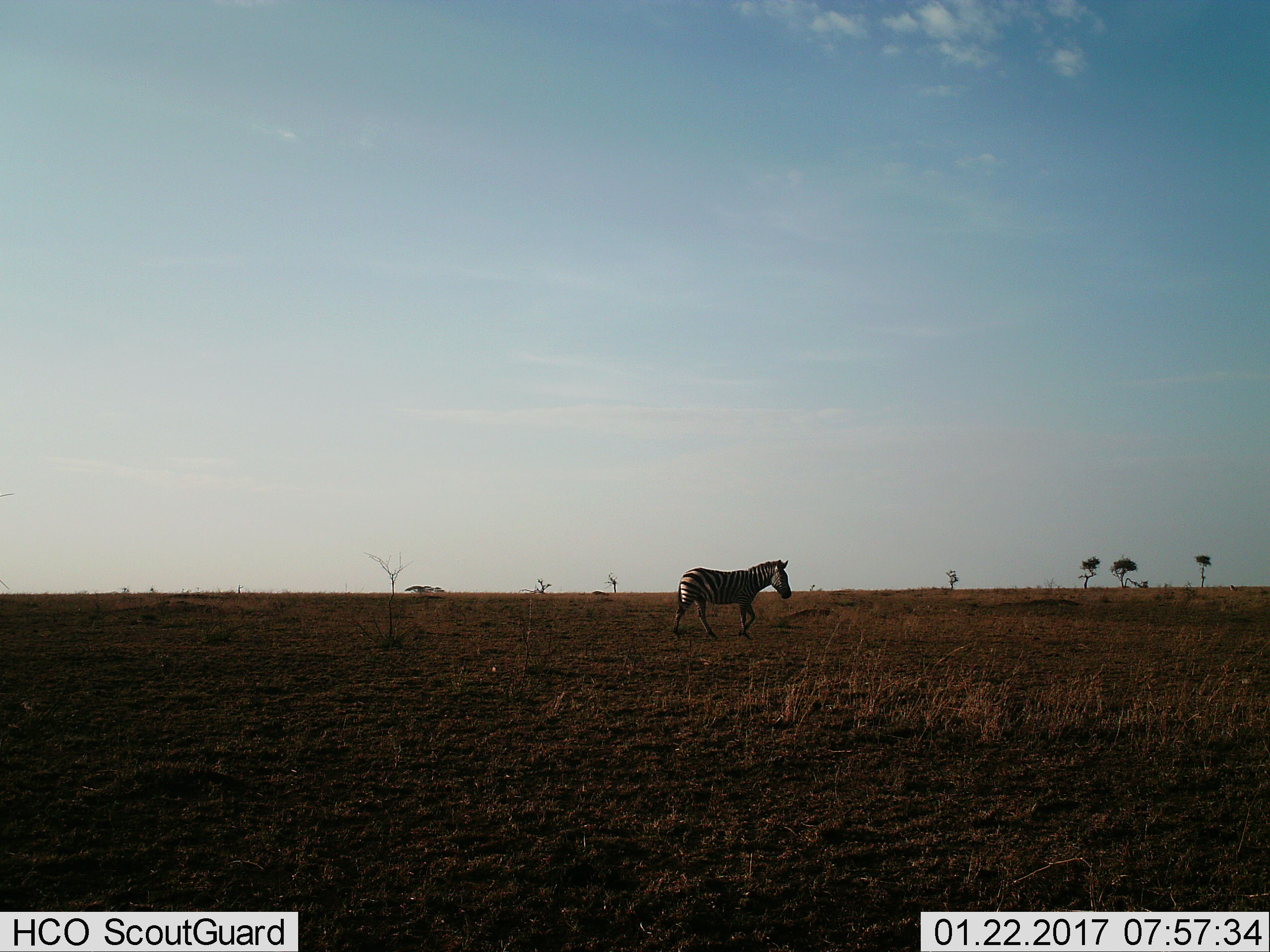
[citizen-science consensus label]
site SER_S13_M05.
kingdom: Animalia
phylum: Chordata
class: Mammalia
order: Perissodactyla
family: Equidae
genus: Equus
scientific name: Equus quagga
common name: plains zebra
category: zebraplains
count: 1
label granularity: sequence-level